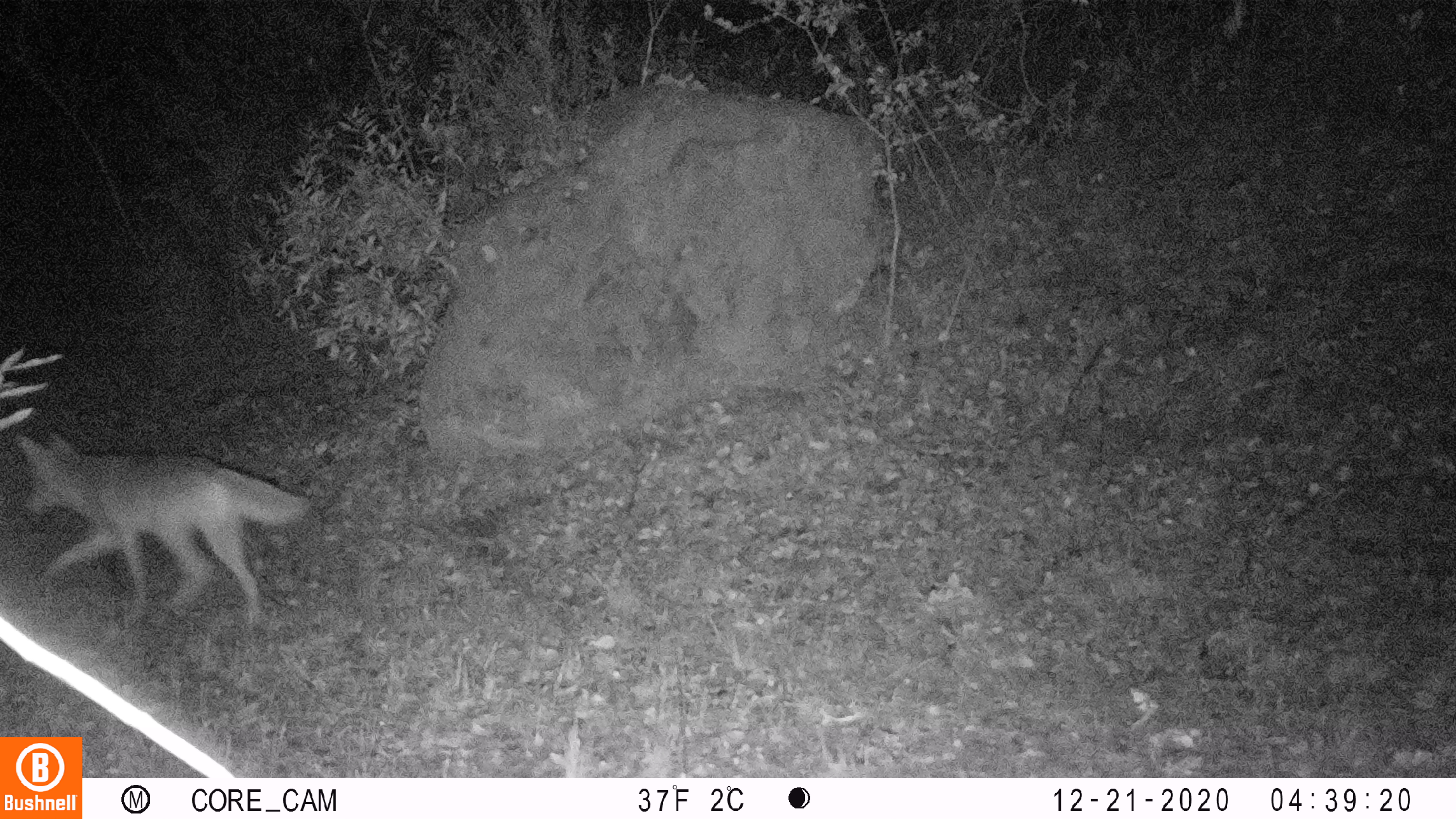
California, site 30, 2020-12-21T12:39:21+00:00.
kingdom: Animalia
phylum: Chordata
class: Mammalia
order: Carnivora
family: Canidae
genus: Canis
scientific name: Canis latrans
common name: coyote